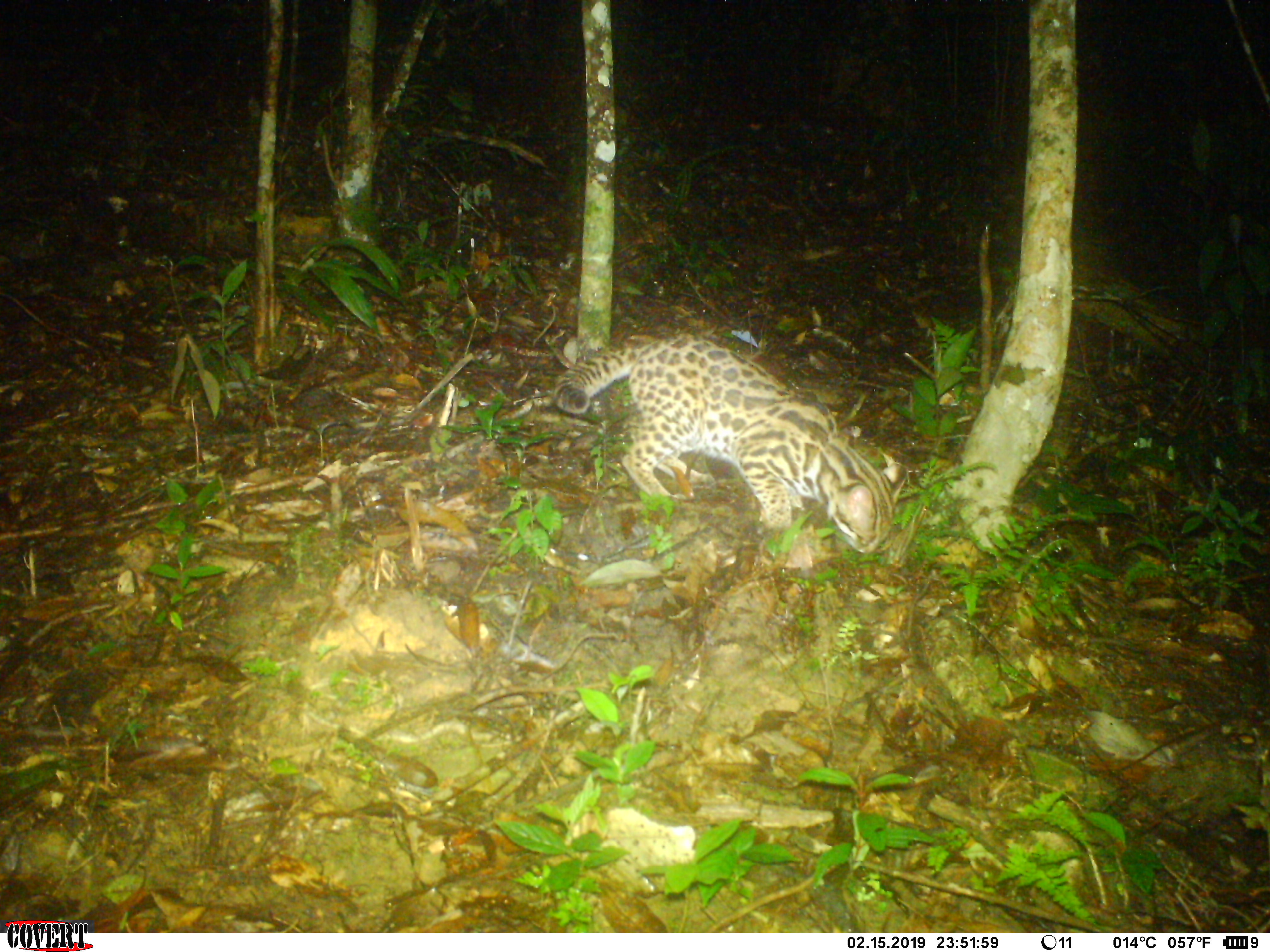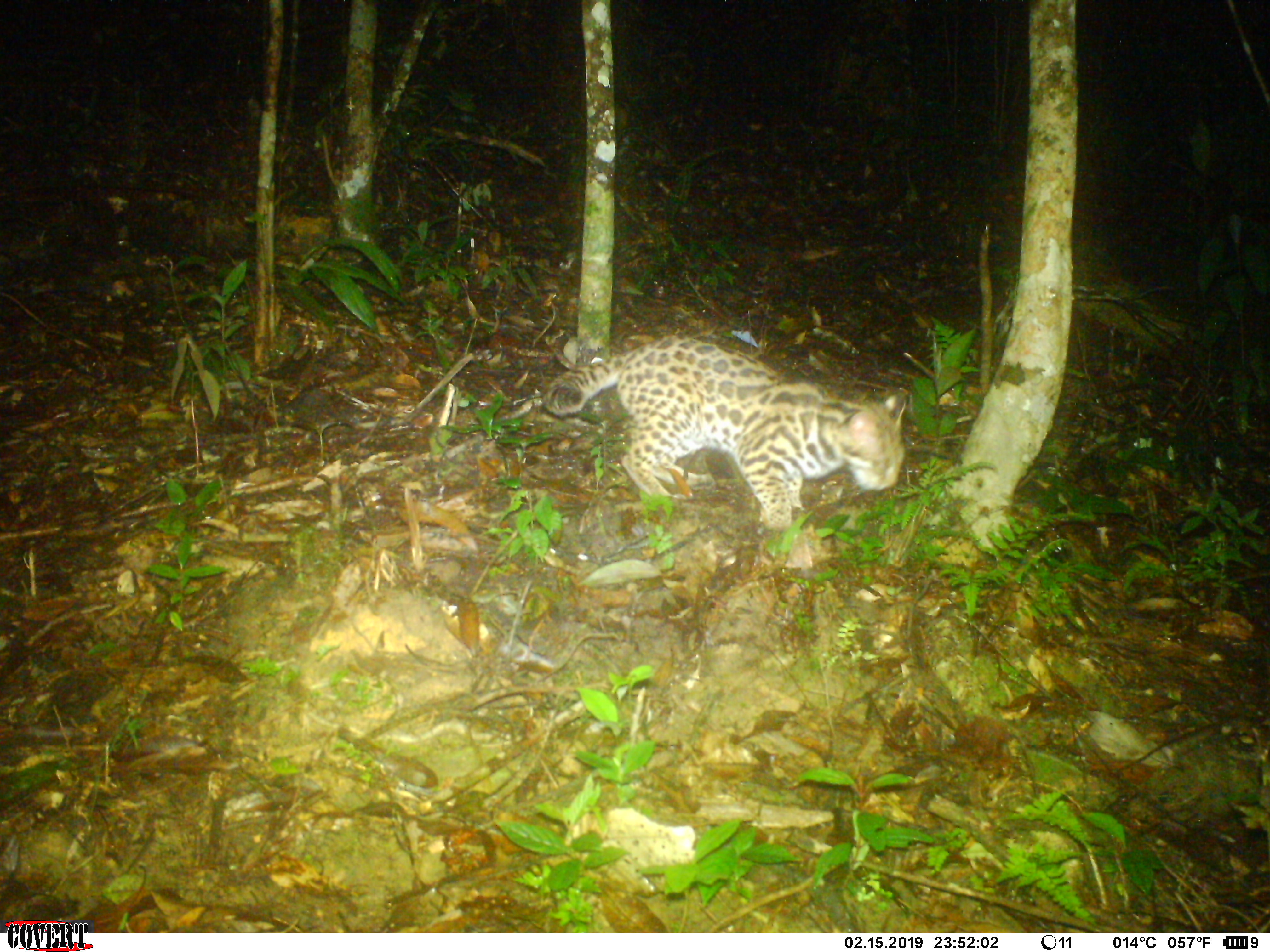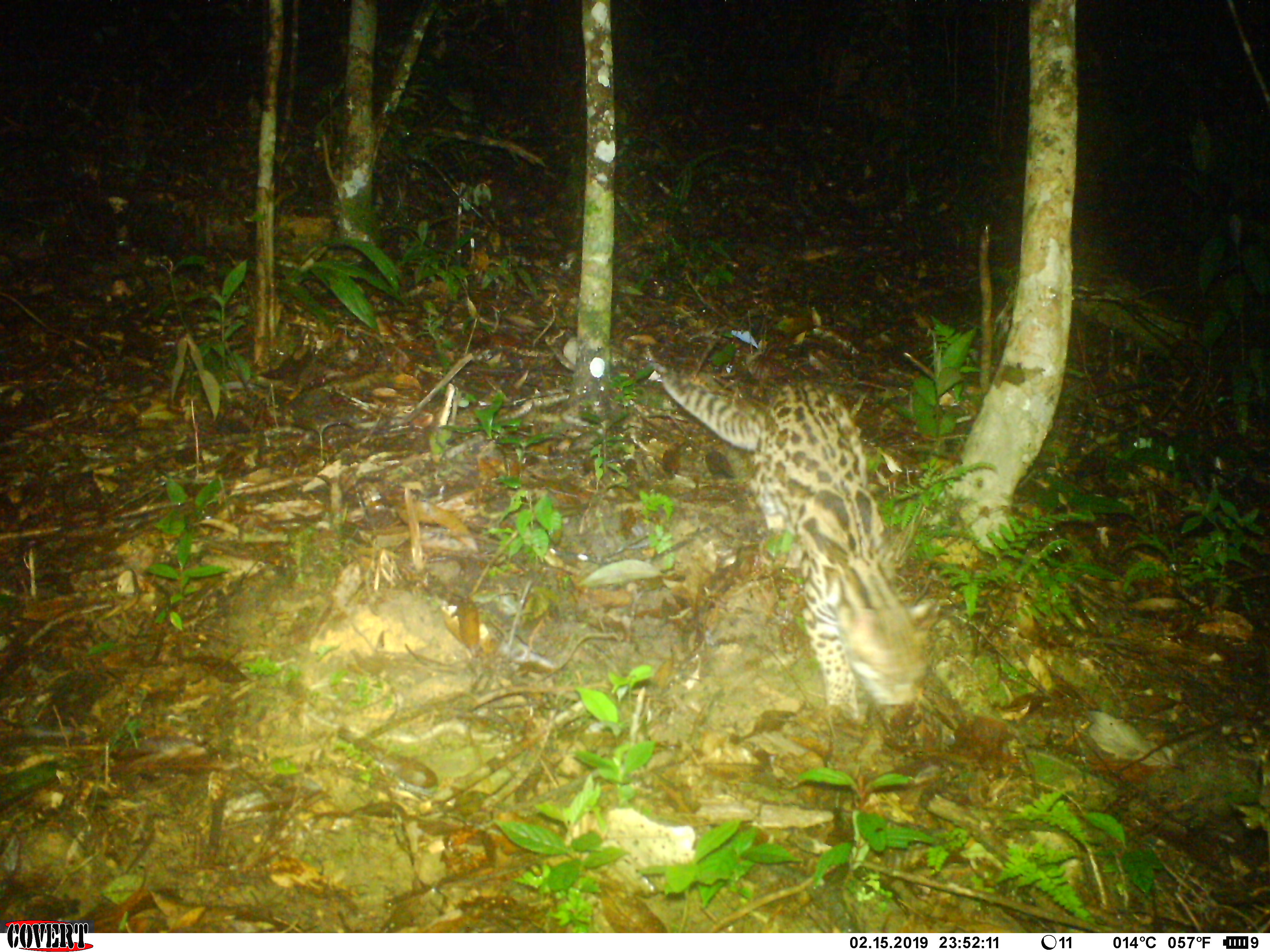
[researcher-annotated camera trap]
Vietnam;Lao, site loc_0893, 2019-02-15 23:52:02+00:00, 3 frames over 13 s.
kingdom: Animalia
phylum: Chordata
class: Mammalia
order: Carnivora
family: Felidae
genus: Prionailurus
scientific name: Prionailurus bengalensis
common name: leopard cat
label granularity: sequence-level